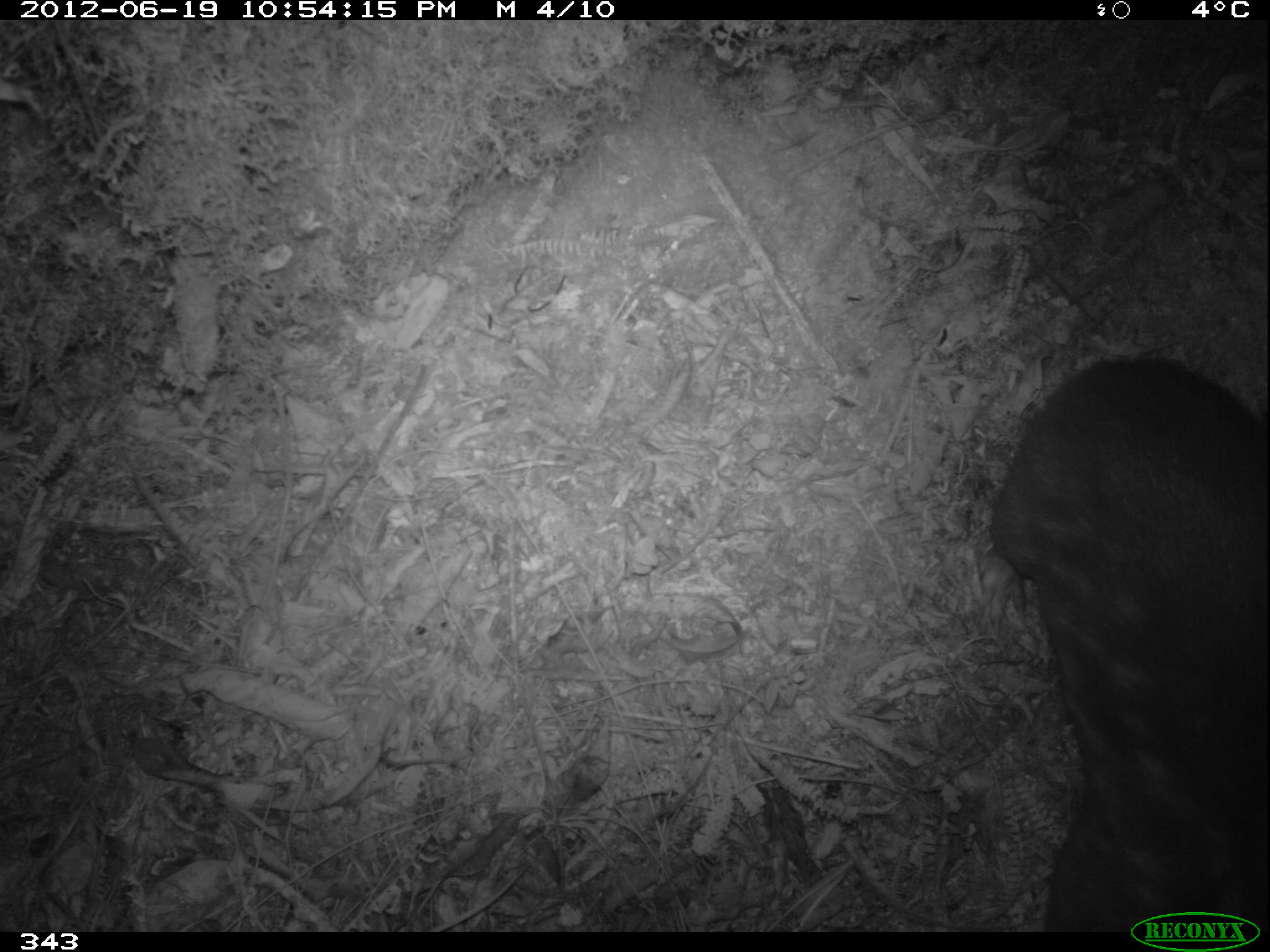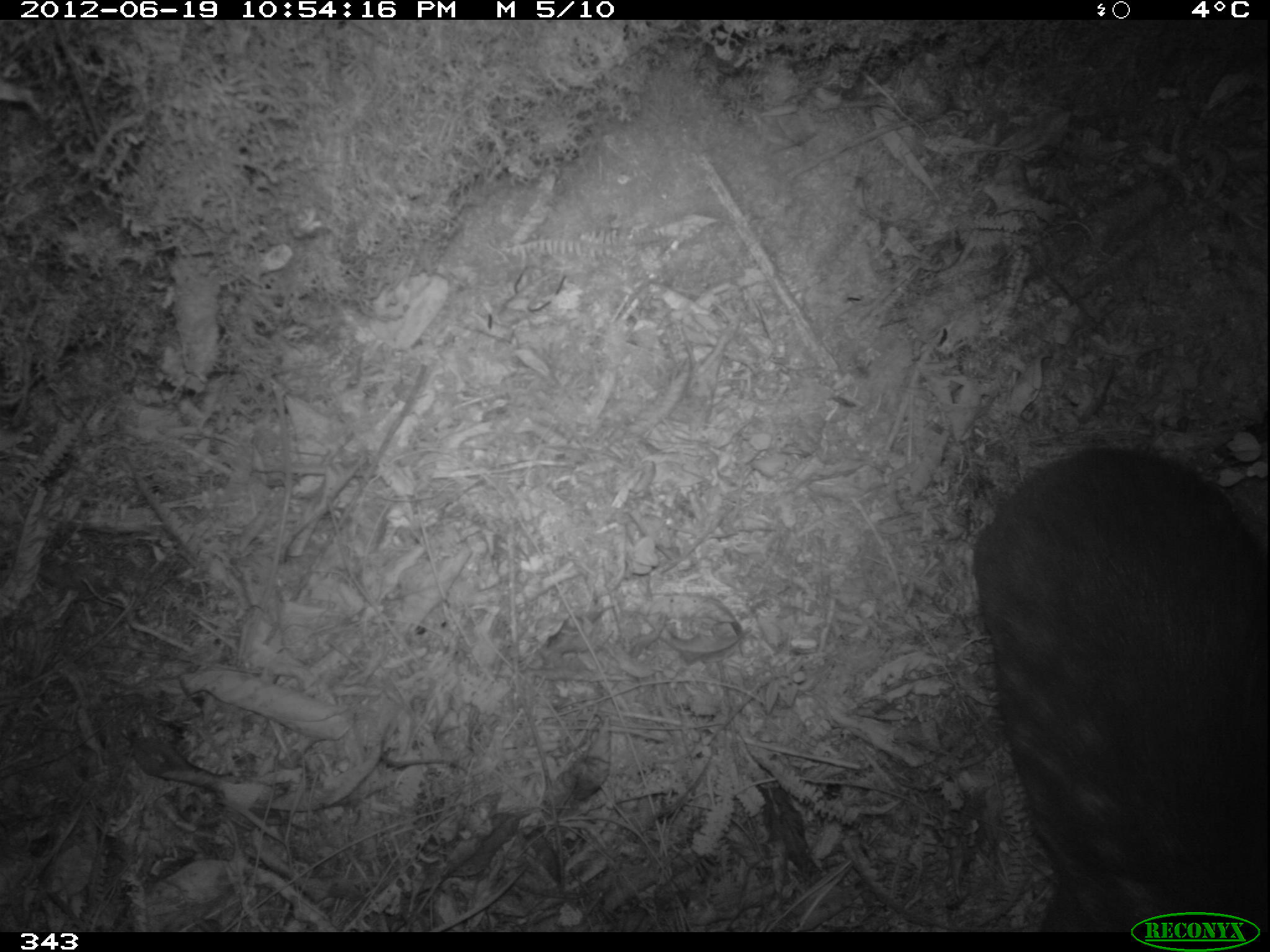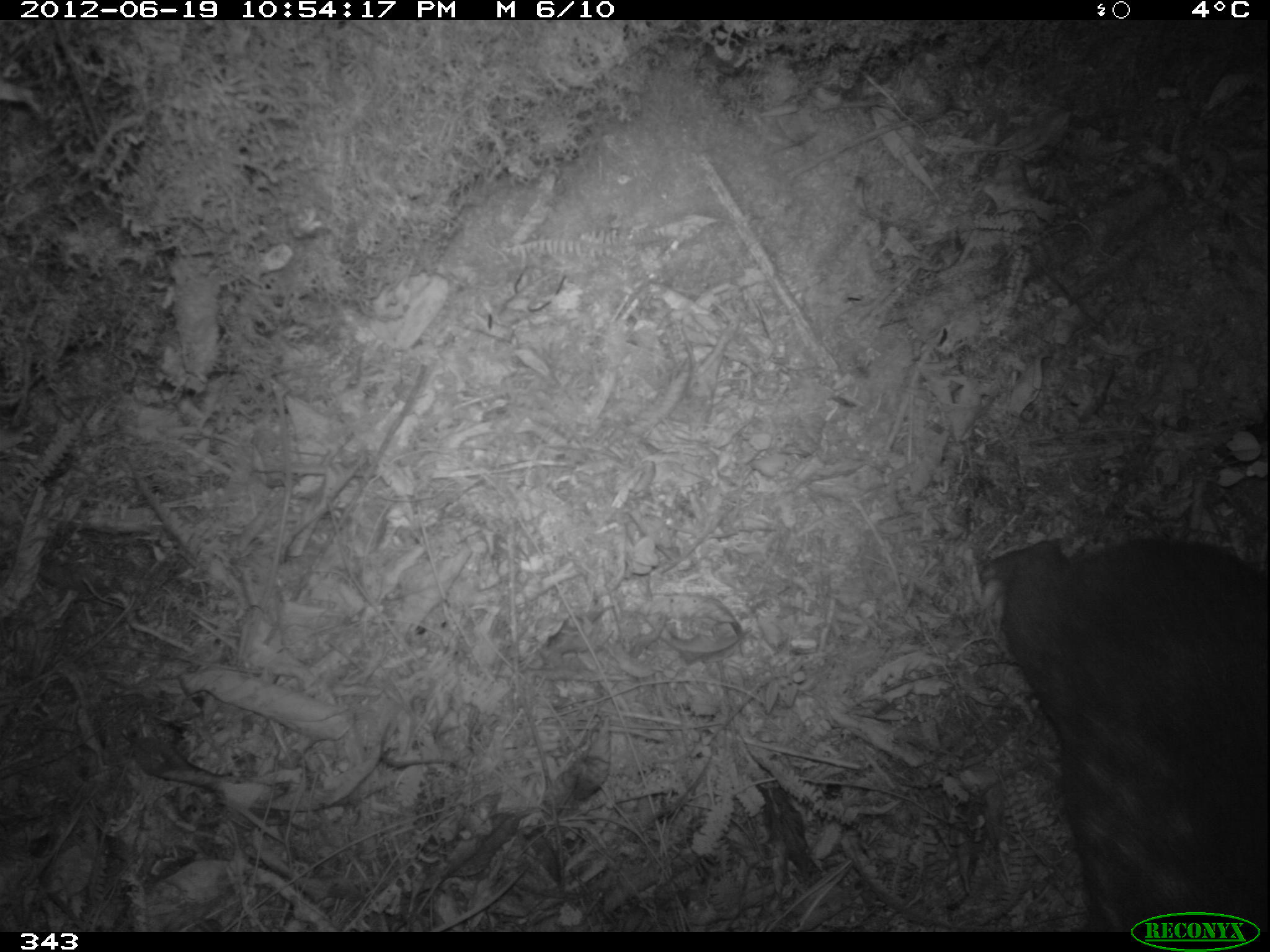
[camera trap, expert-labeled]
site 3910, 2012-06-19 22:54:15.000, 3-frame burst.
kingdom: Animalia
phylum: Chordata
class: Mammalia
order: Rodentia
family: Cuniculidae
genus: Cuniculus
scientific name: Cuniculus taczanowskii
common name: mountain paca